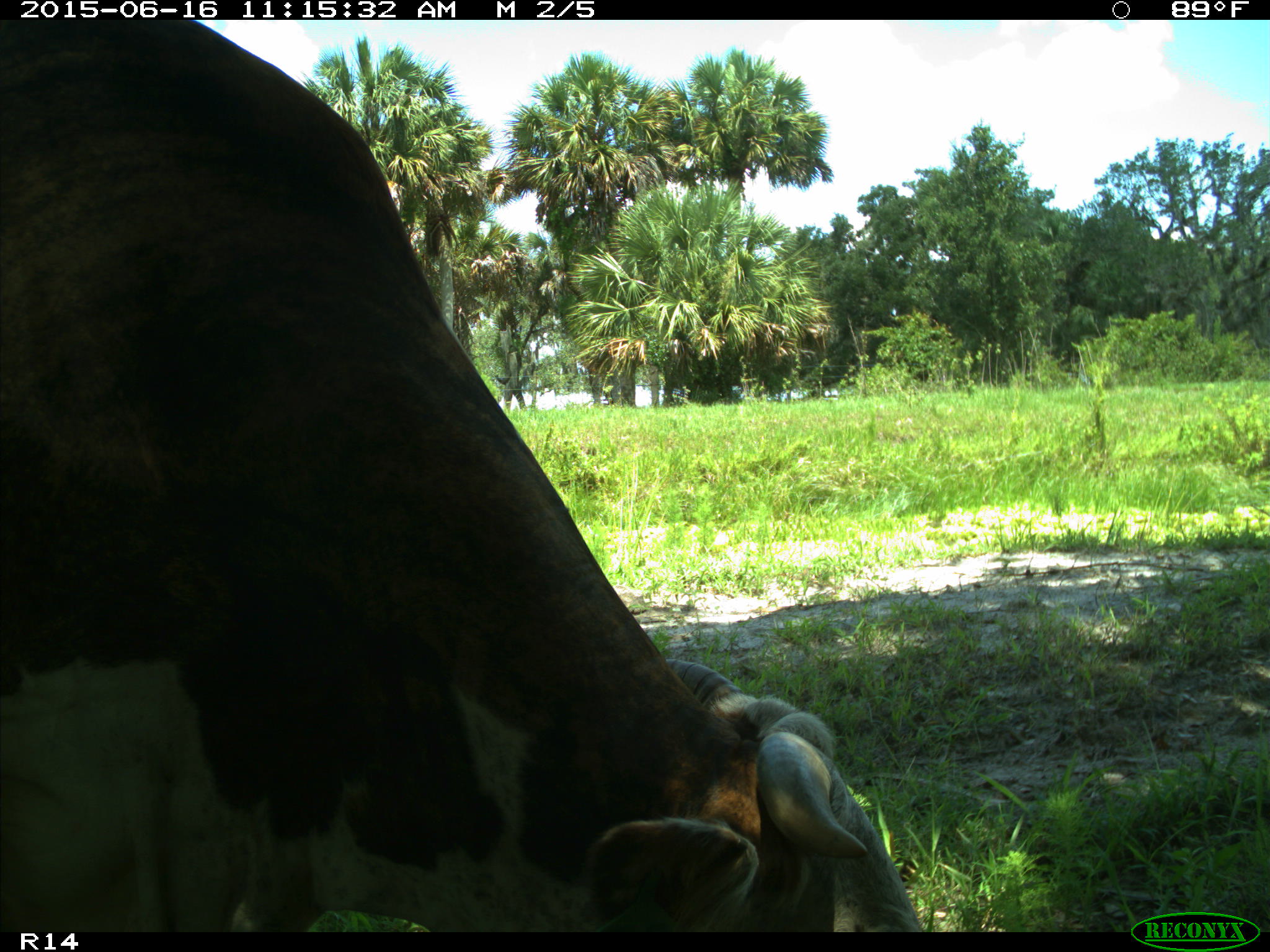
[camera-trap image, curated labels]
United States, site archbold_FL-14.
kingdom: Animalia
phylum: Chordata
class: Mammalia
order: Artiodactyla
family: Bovidae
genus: Bos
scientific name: Bos taurus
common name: domestic cow